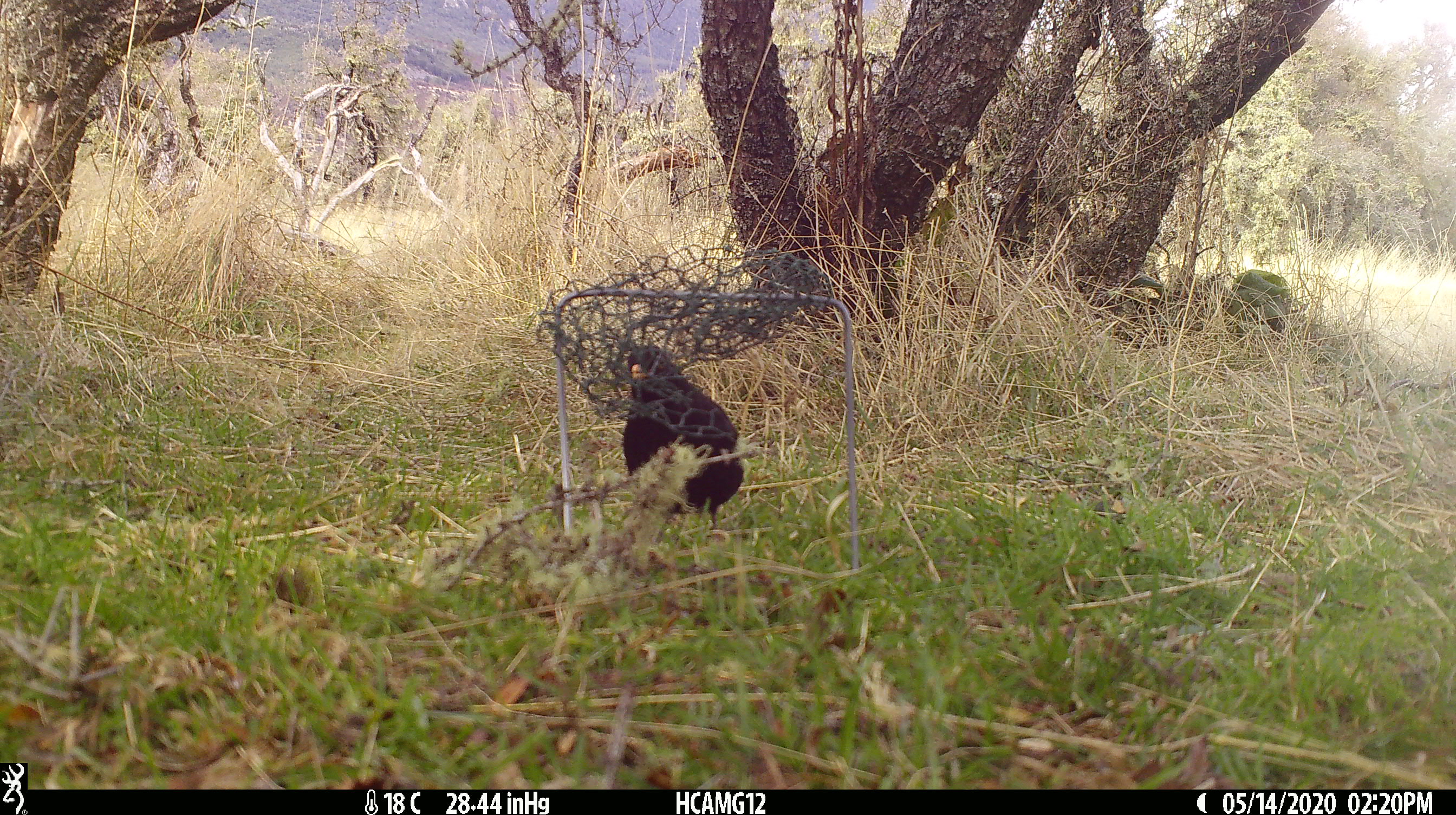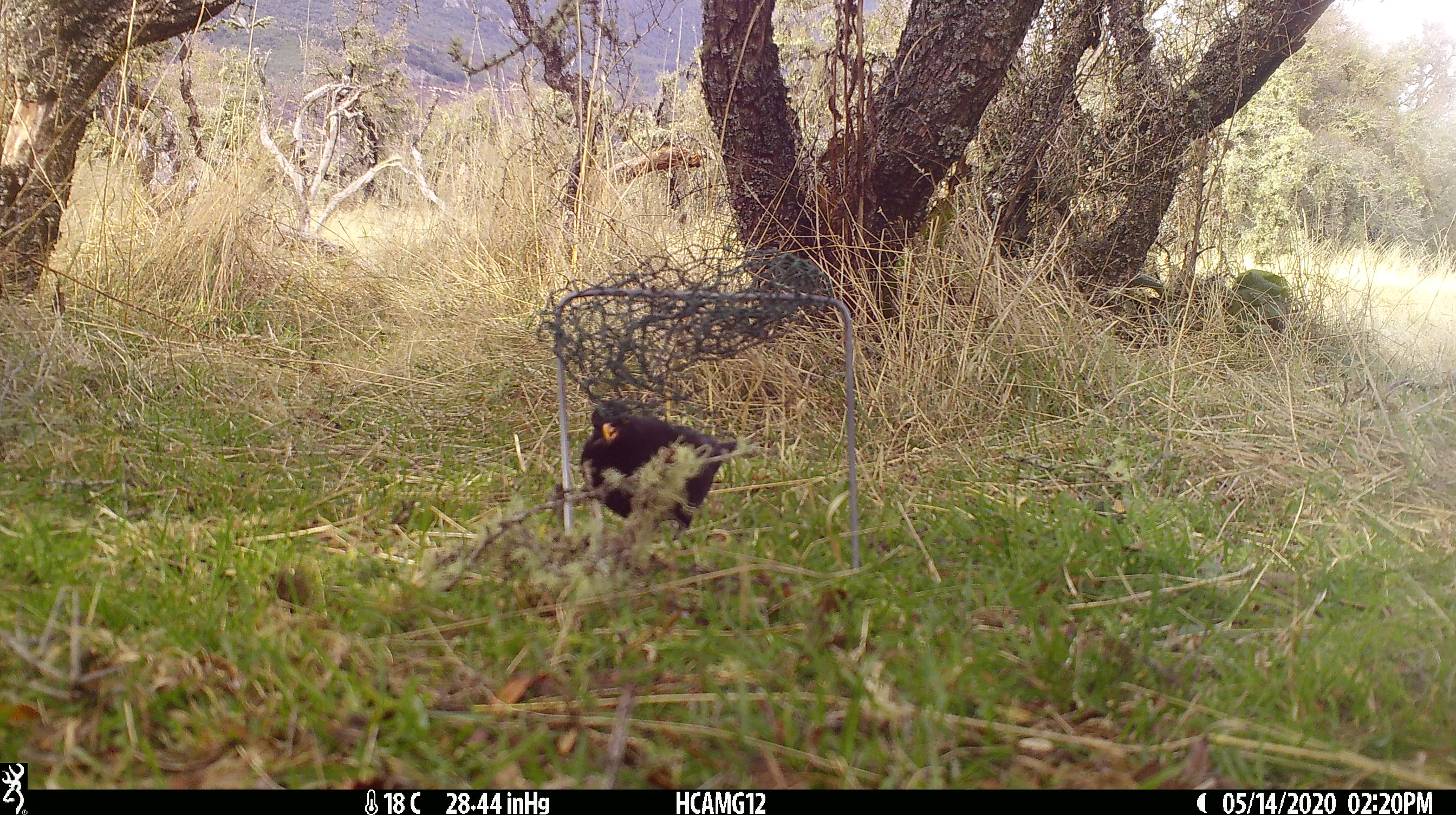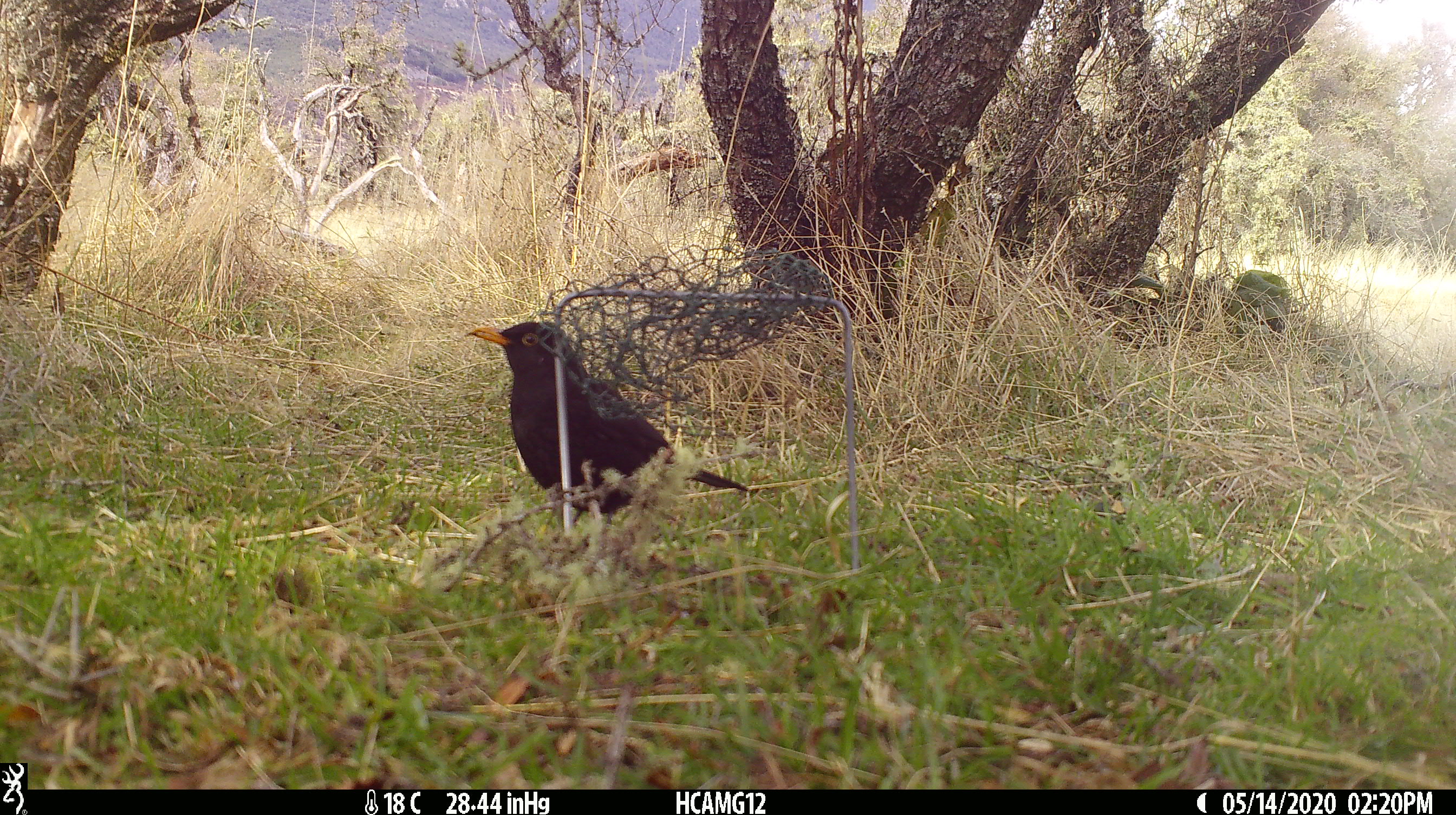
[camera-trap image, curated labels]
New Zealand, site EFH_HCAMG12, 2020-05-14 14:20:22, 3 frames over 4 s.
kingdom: Animalia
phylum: Chordata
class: Aves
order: Passeriformes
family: Turdidae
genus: Turdus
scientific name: Turdus merula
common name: eurasian blackbird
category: blackbird